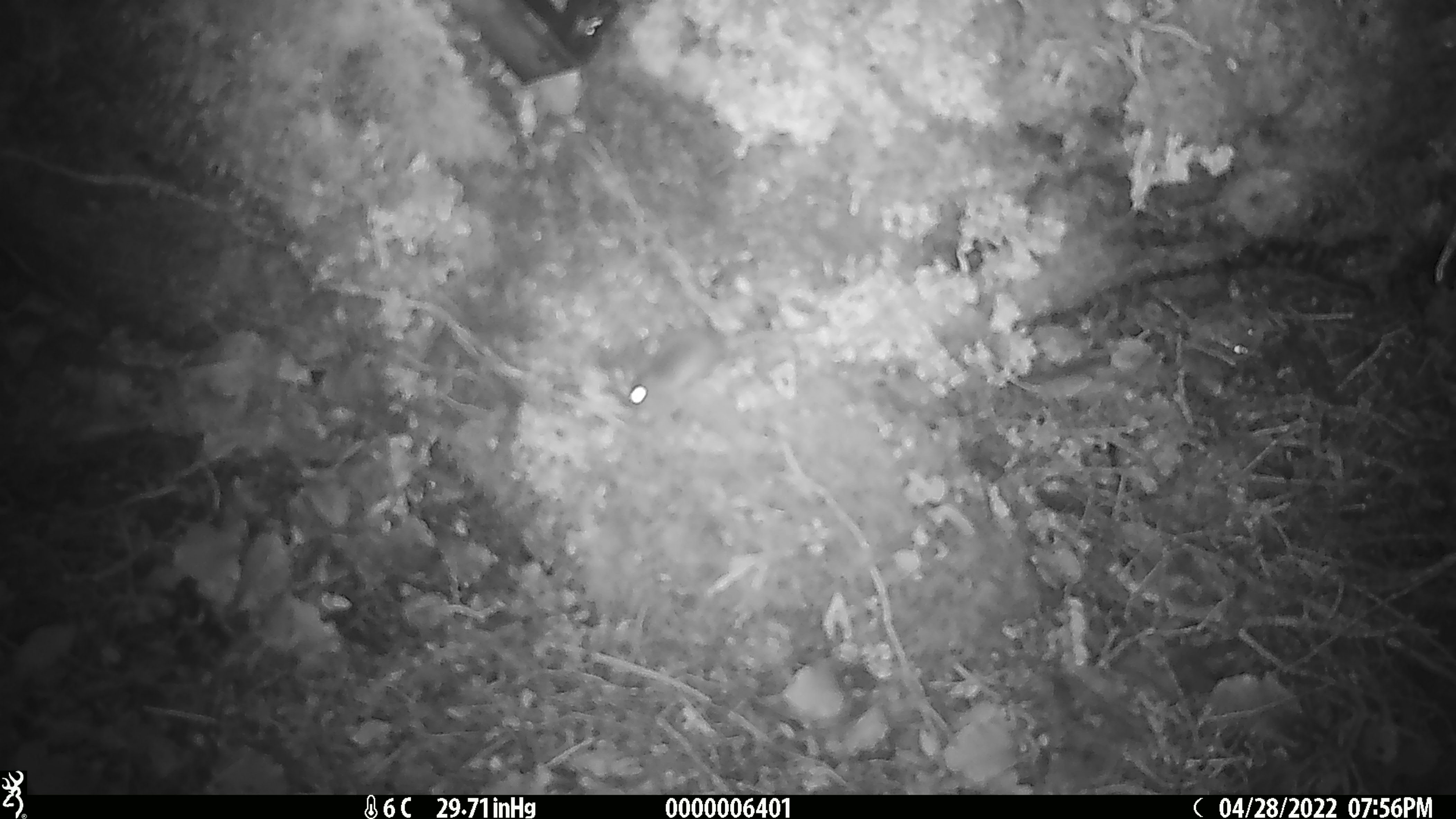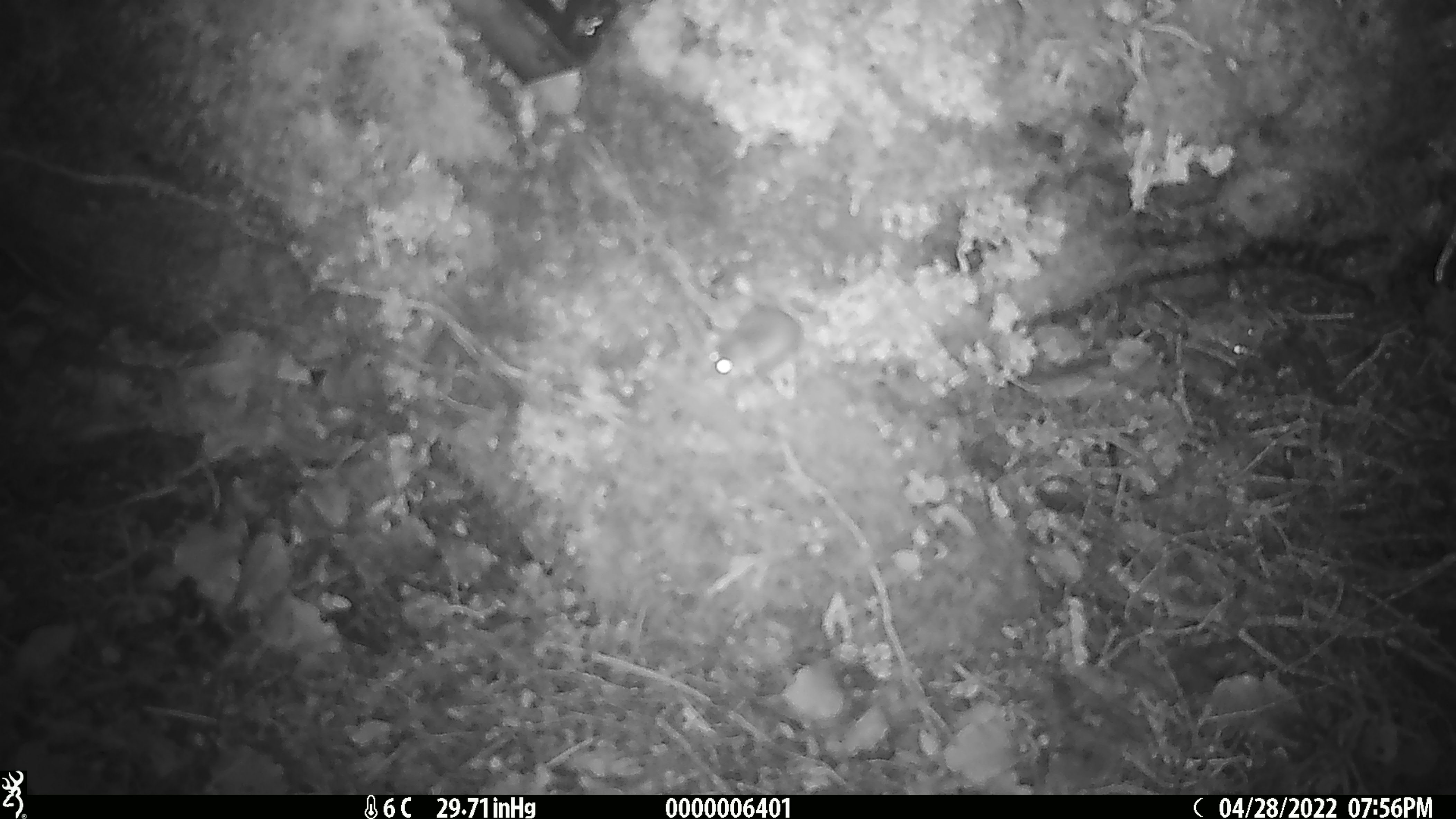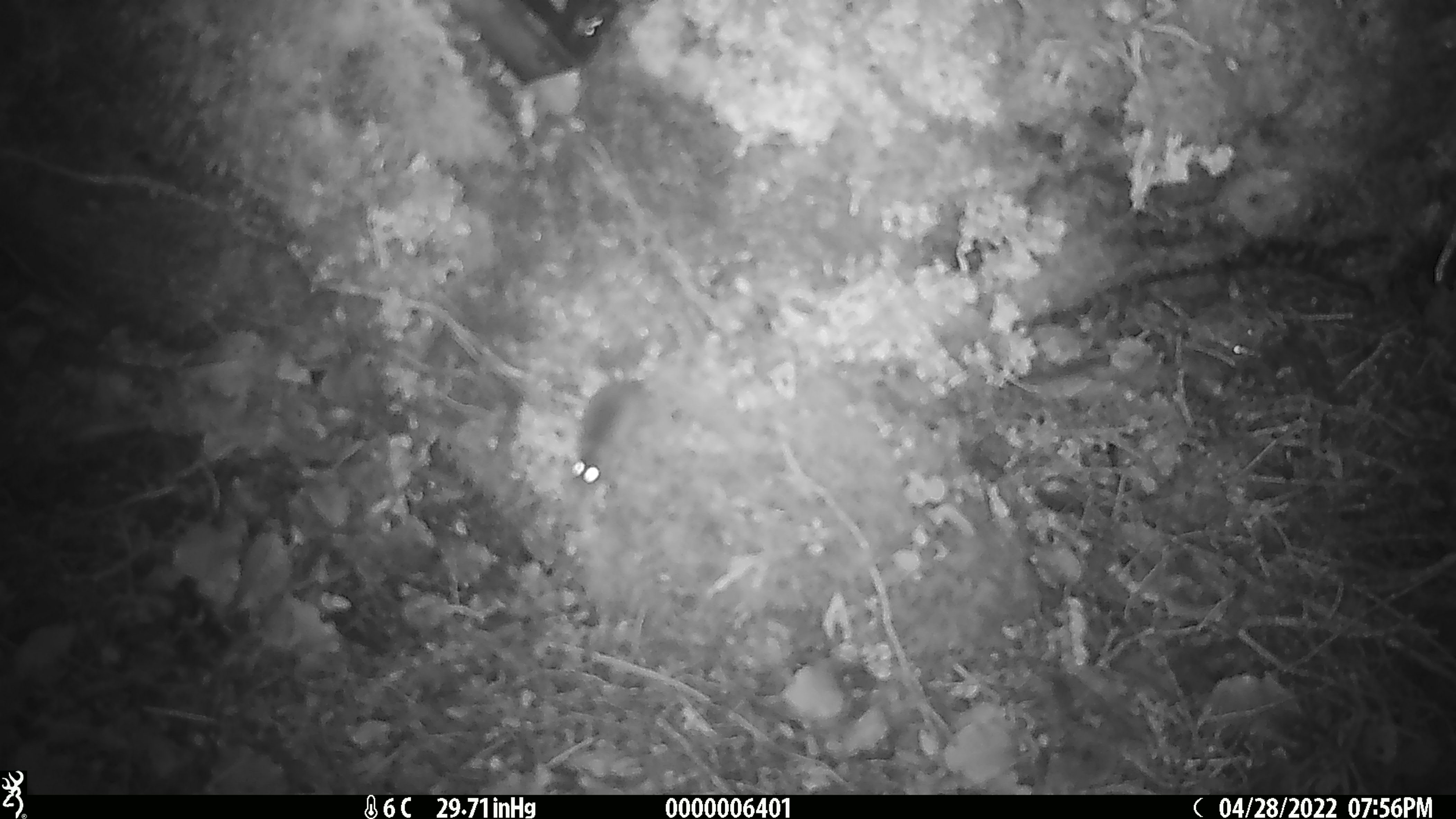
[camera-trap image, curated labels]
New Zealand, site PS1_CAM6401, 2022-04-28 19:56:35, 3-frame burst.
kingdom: Animalia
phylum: Chordata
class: Mammalia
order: Rodentia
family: Muridae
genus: Mus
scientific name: Mus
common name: mouse